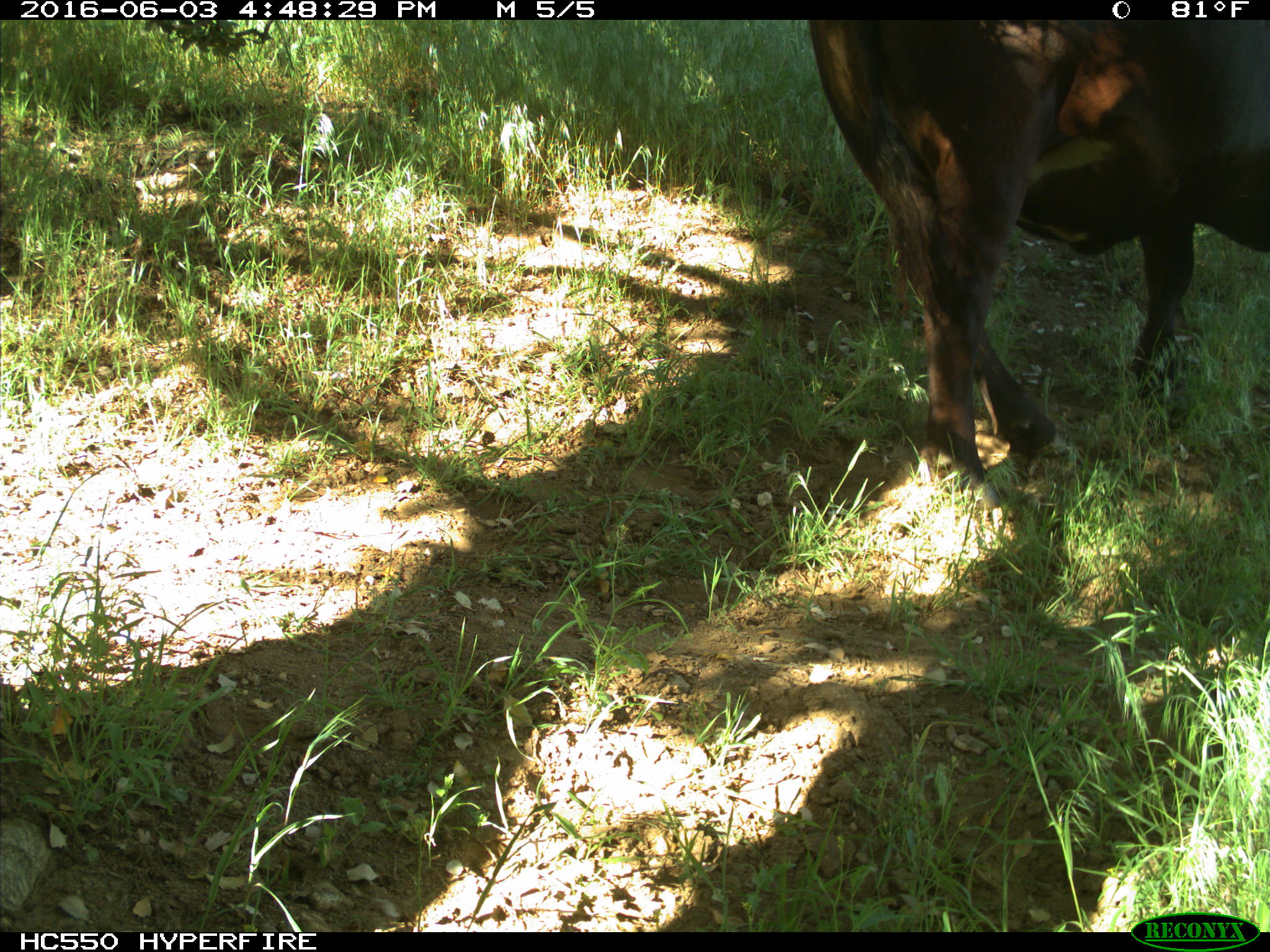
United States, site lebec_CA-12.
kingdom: Animalia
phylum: Chordata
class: Mammalia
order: Artiodactyla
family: Bovidae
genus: Bos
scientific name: Bos taurus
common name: domestic cow